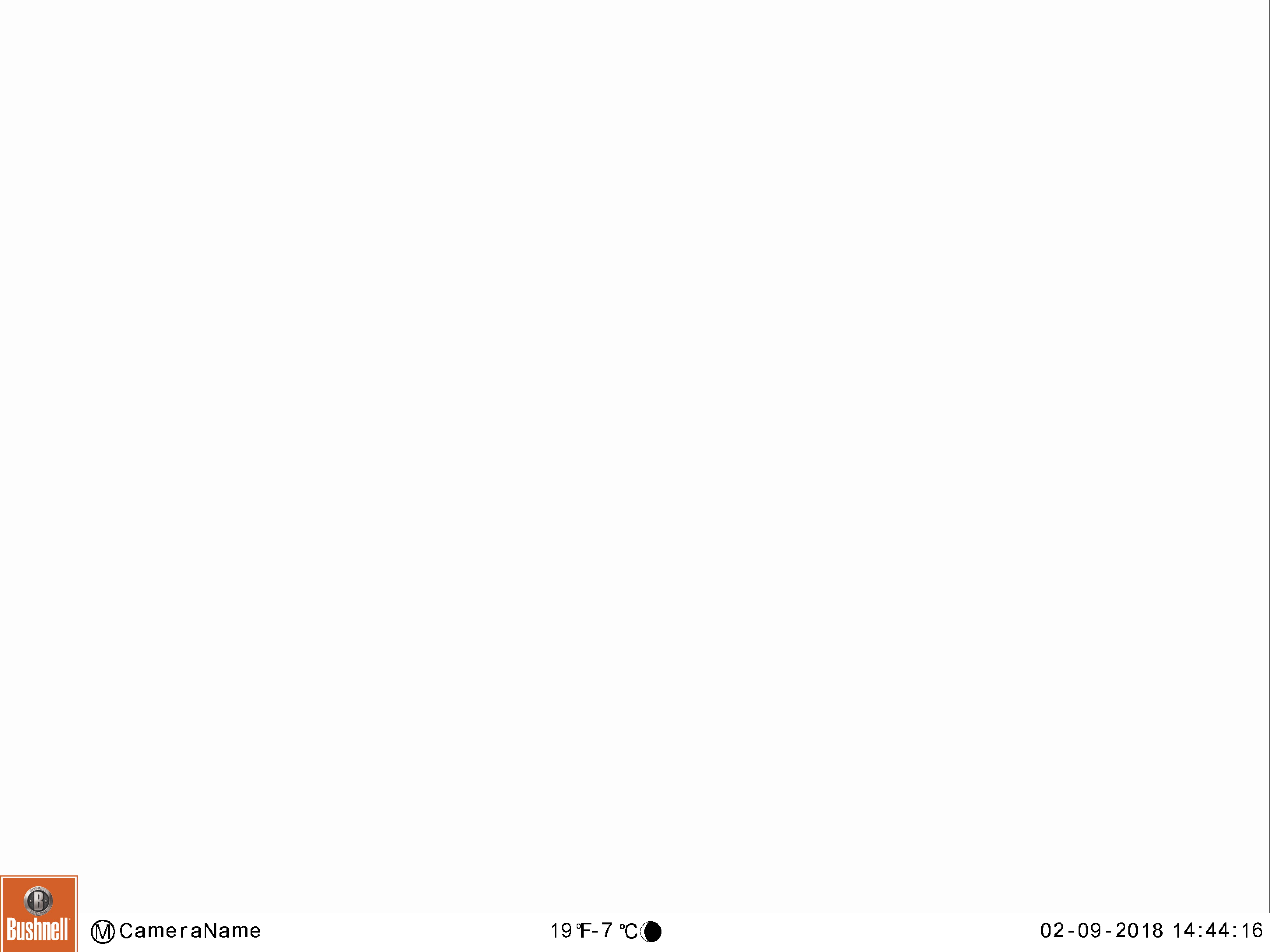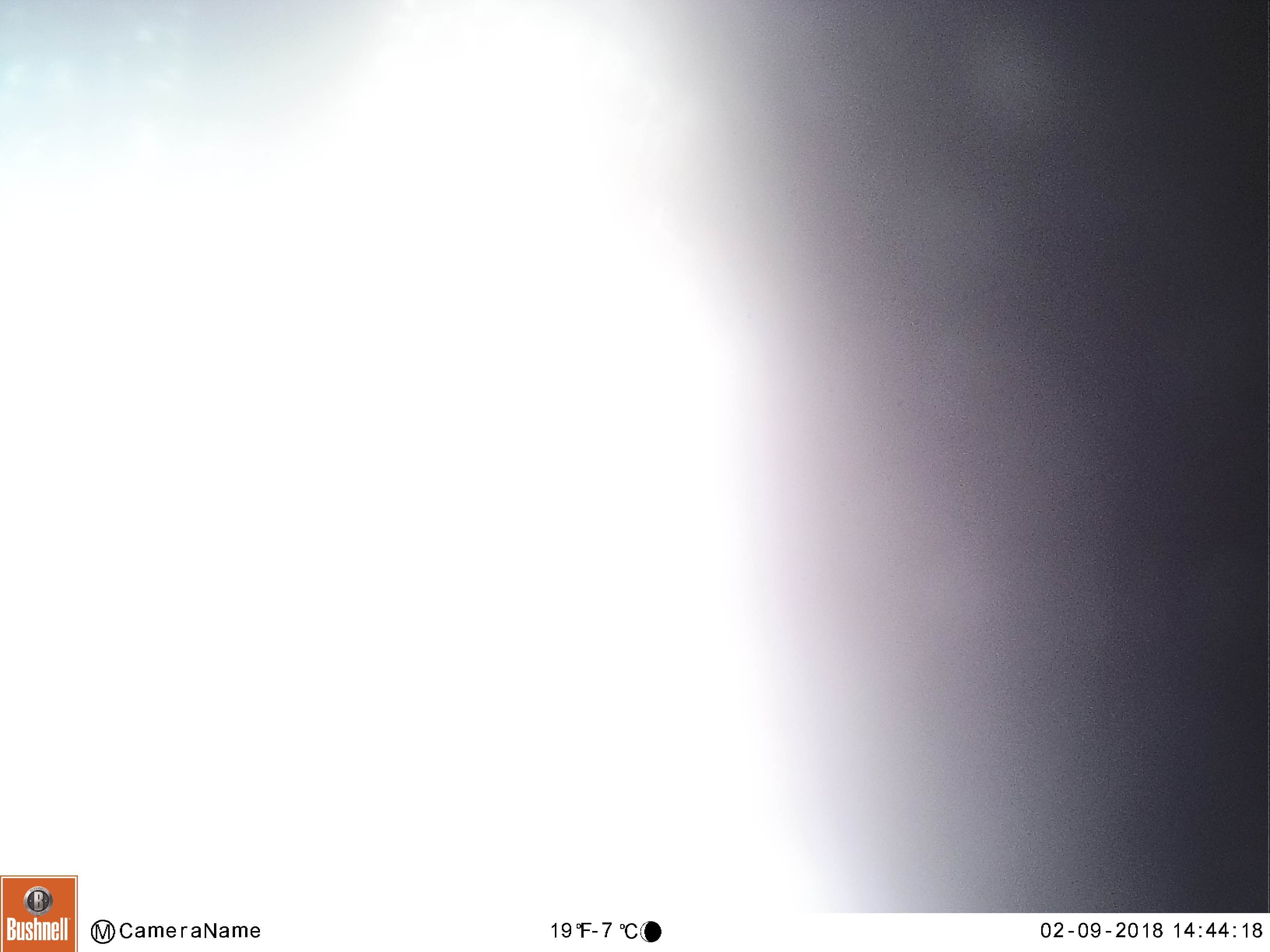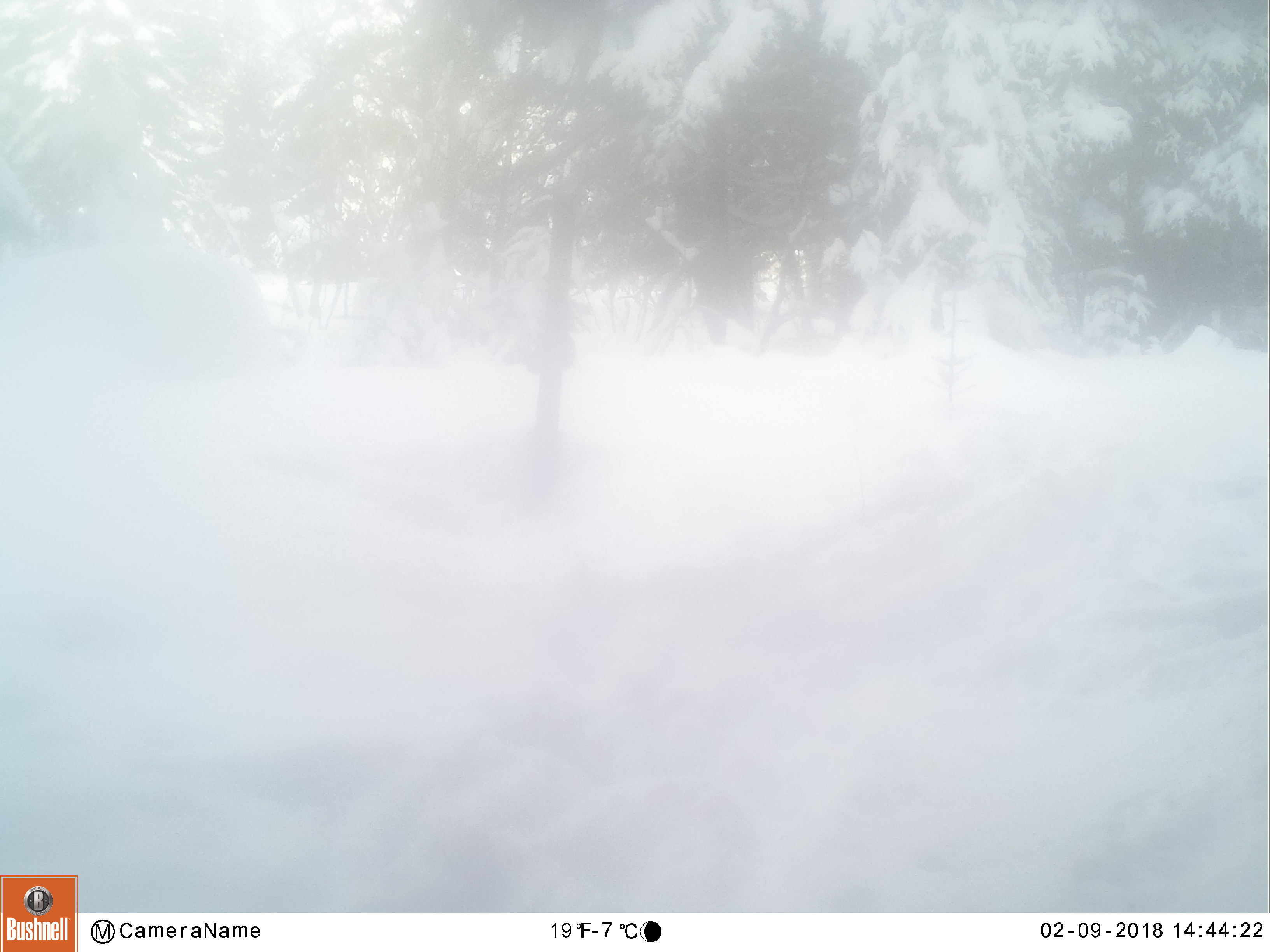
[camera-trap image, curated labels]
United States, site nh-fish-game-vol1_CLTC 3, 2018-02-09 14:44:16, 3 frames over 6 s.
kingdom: Animalia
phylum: Chordata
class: Mammalia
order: Artiodactyla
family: Cervidae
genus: Alces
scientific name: Alces alces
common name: moose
Moose (Alces alces).